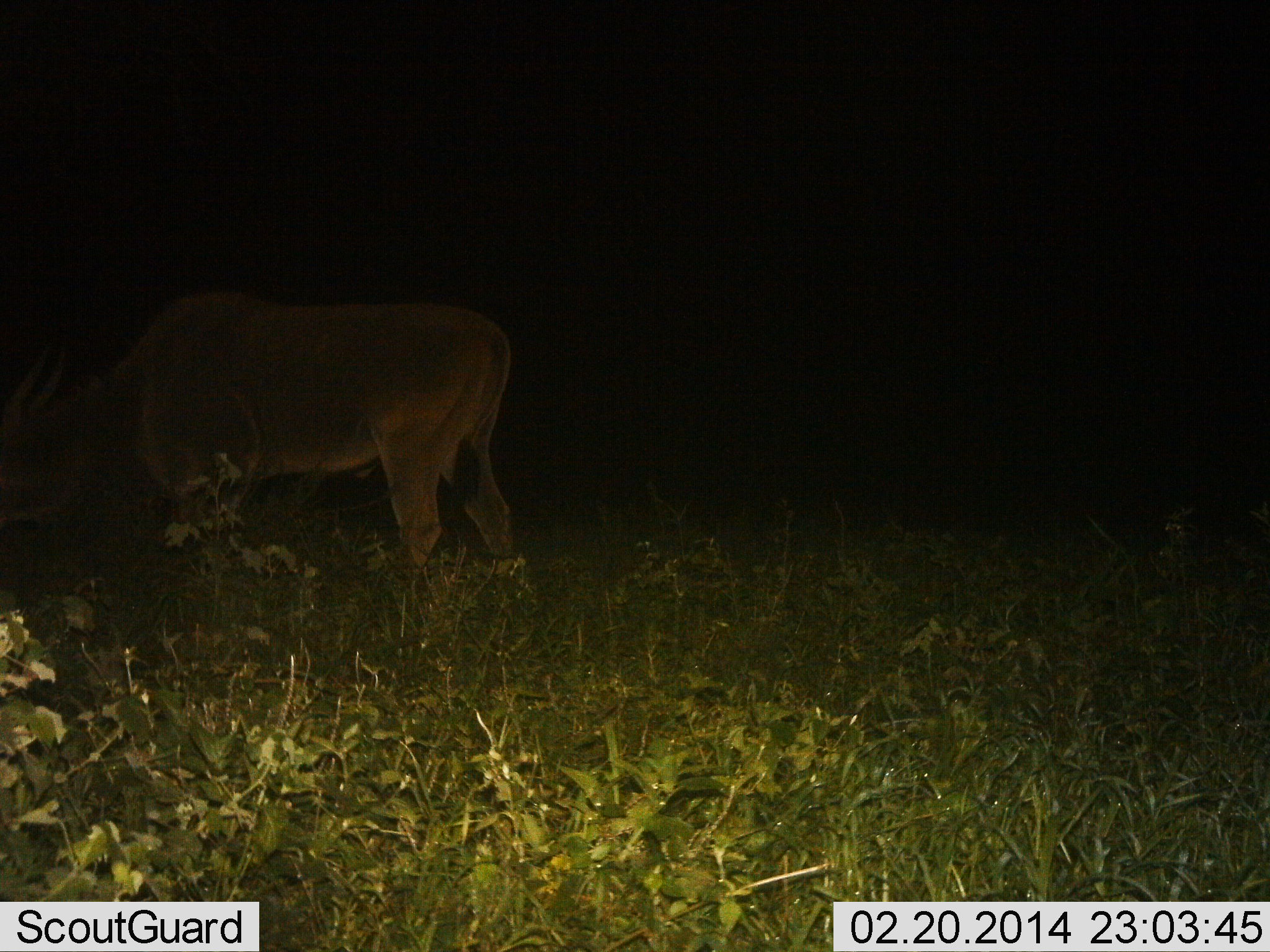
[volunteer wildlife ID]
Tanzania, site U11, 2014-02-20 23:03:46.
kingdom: Animalia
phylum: Chordata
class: Mammalia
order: Artiodactyla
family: Bovidae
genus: Tragelaphus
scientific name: Tragelaphus oryx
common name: eland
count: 1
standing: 40%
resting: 0%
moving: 13%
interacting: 0%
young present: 0%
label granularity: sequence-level